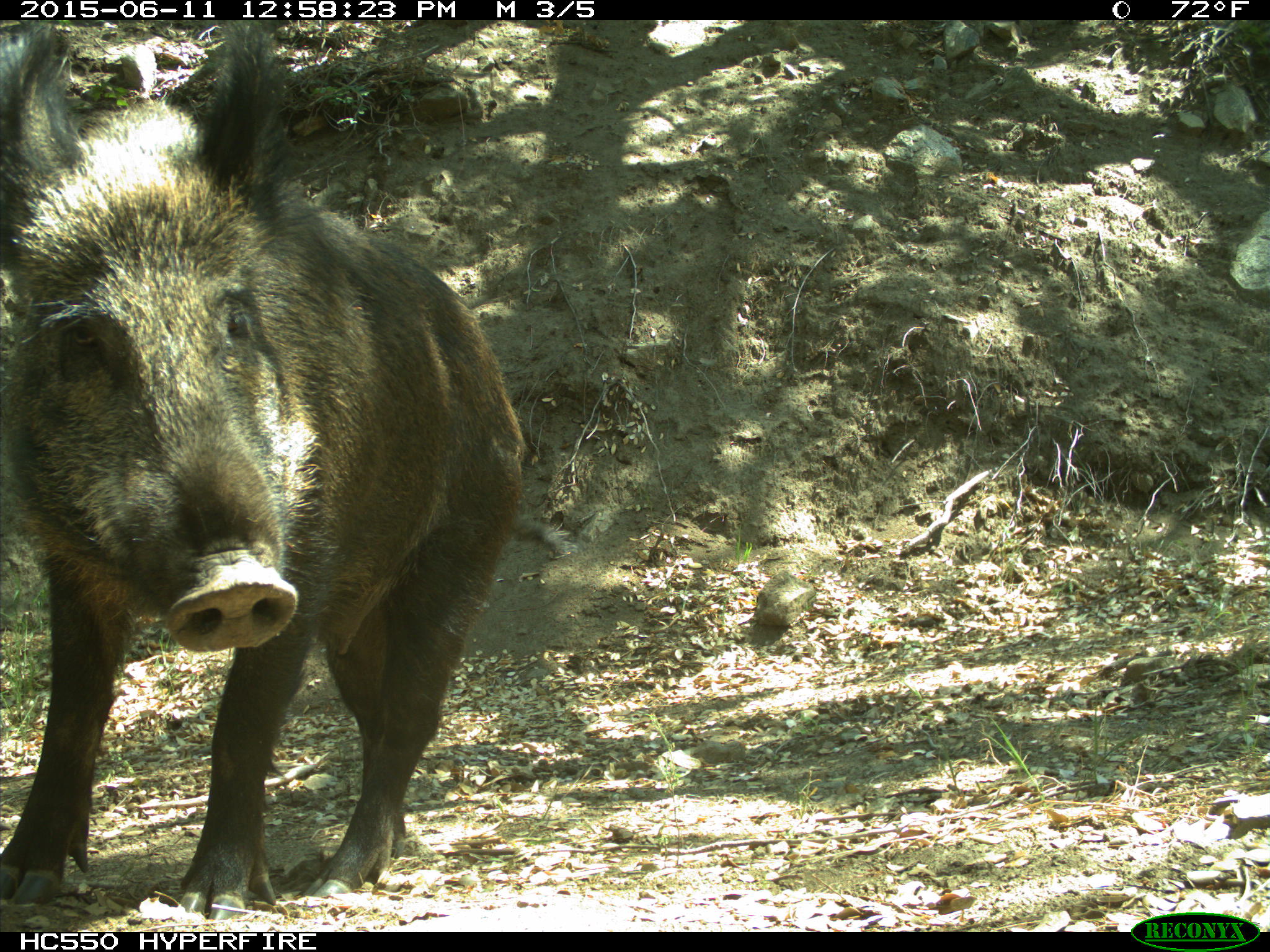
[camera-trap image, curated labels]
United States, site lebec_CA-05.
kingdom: Animalia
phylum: Chordata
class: Mammalia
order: Artiodactyla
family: Suidae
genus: Sus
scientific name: Sus scrofa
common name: wild boar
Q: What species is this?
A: Sus scrofa (wild boar).